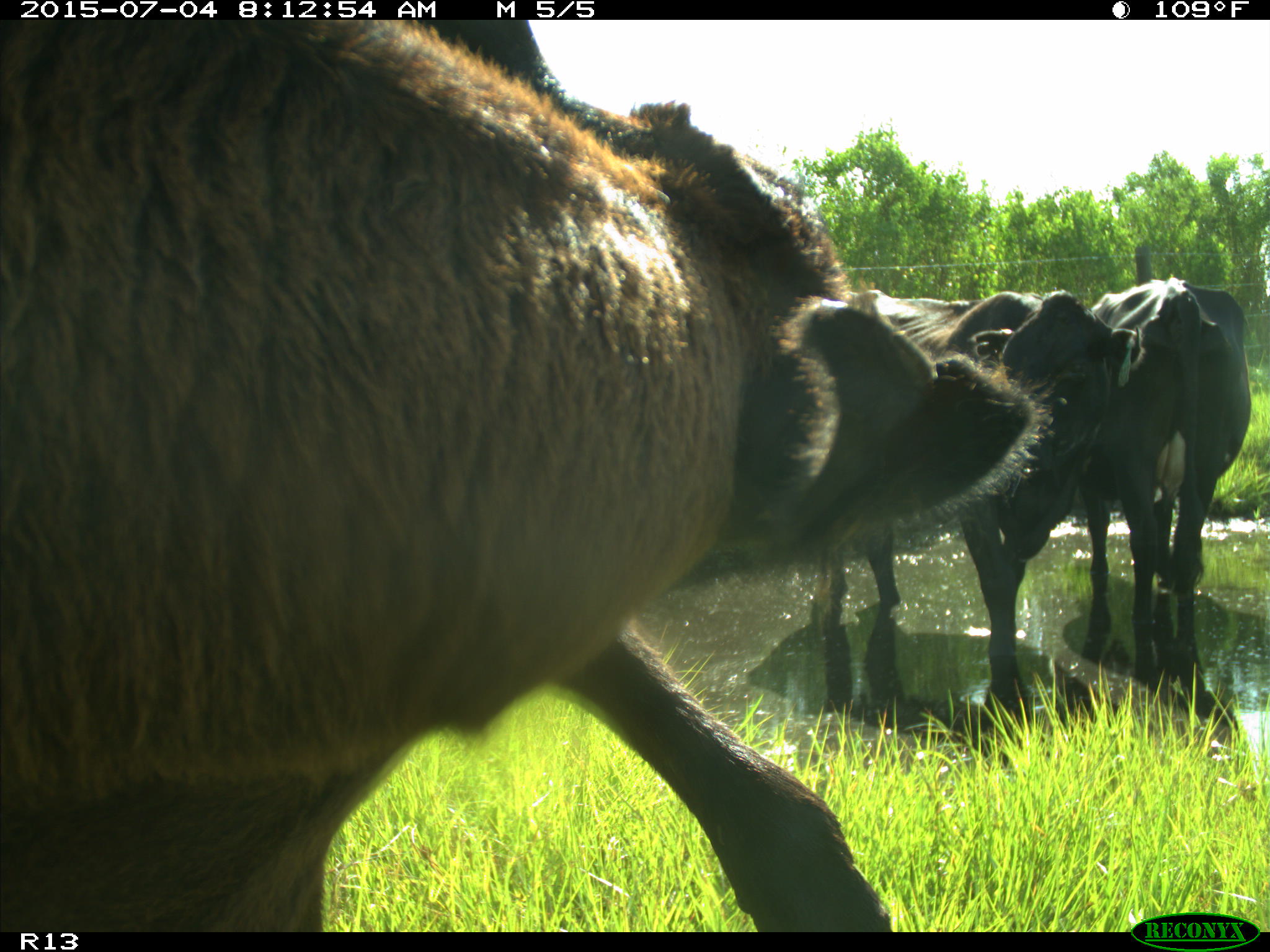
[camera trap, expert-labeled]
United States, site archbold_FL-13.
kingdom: Animalia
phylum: Chordata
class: Mammalia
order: Artiodactyla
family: Bovidae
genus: Bos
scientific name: Bos taurus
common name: domestic cow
Bos taurus (domestic cow).